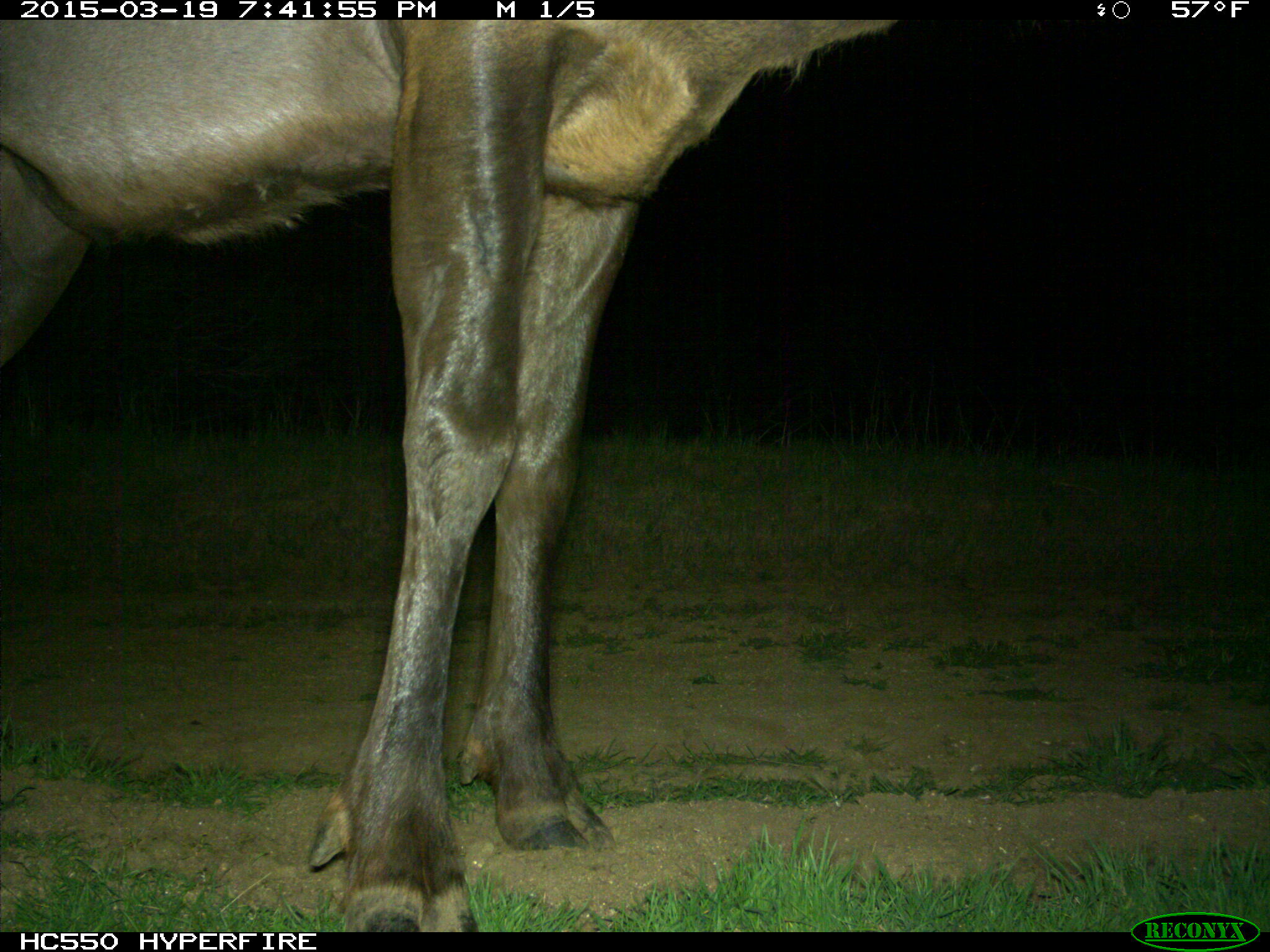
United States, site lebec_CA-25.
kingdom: Animalia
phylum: Chordata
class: Mammalia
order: Artiodactyla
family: Cervidae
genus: Cervus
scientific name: Cervus canadensis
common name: elk